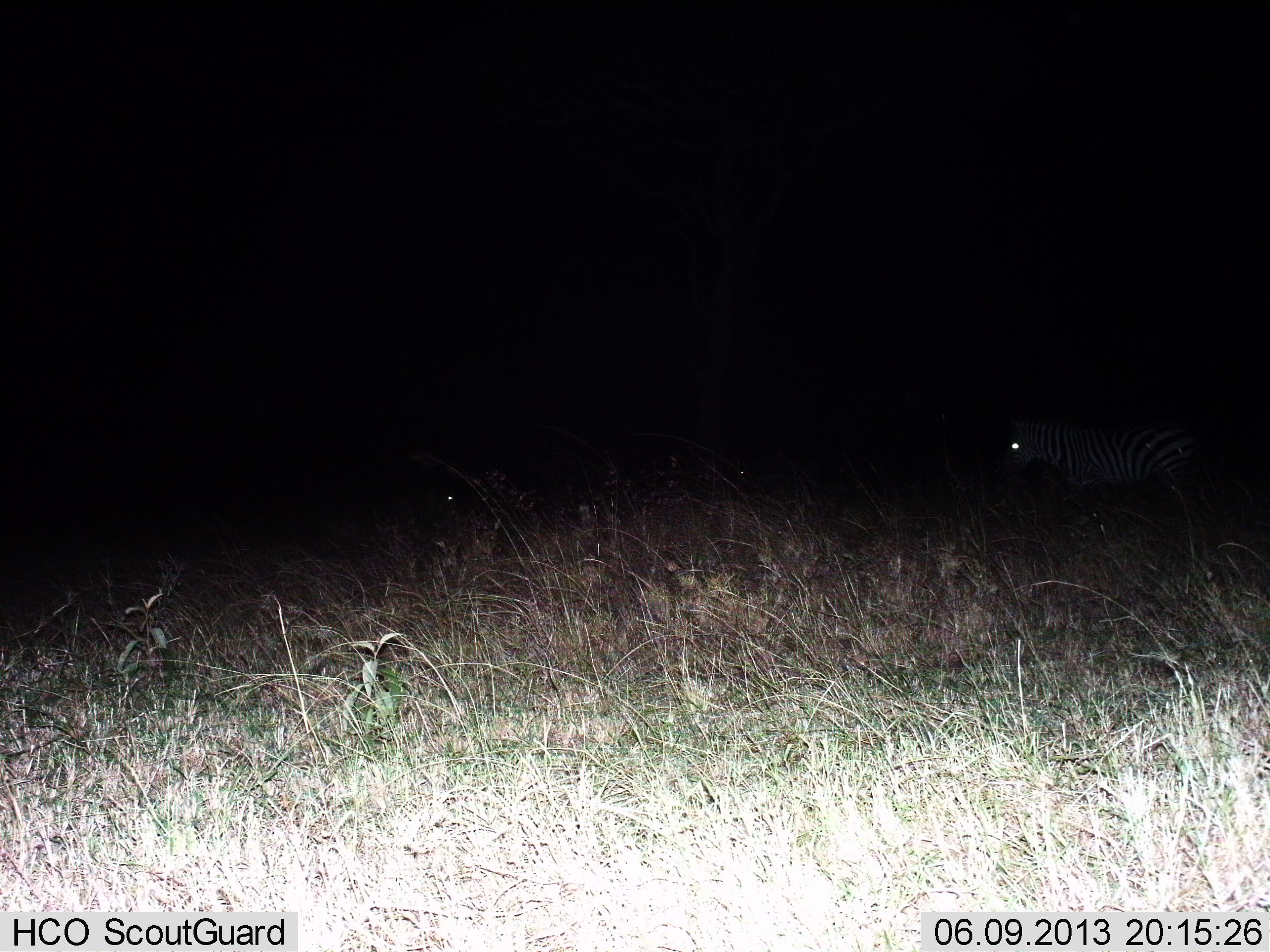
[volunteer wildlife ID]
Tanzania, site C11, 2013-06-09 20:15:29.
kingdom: Animalia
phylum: Chordata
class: Mammalia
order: Perissodactyla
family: Equidae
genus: Equus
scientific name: Equus quagga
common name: plains zebra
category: zebra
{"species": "zebra (plains zebra) (Equus quagga)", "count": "1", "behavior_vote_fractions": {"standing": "60%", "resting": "0%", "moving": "40%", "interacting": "0%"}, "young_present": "0%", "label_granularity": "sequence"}